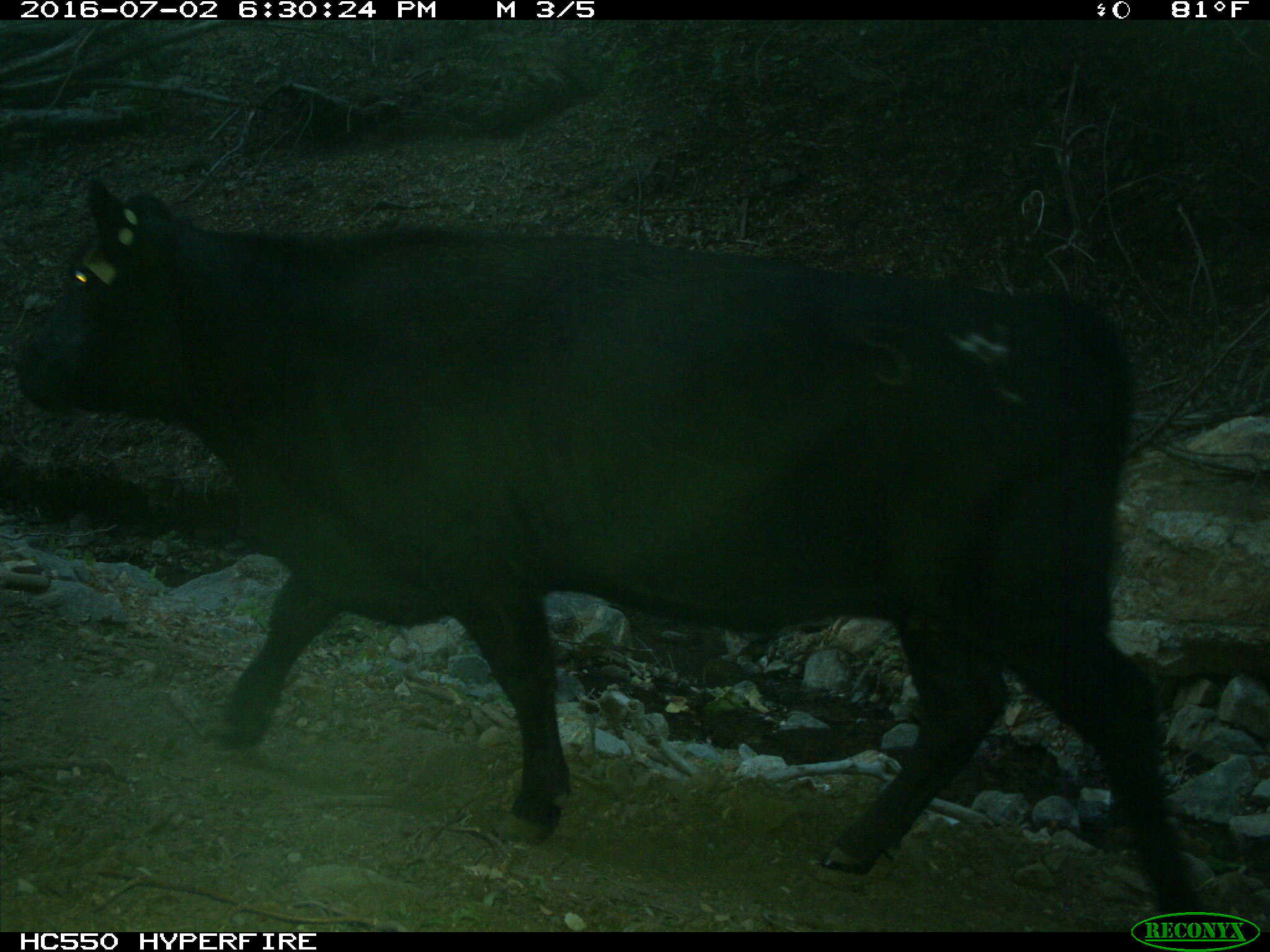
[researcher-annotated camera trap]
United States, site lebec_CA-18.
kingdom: Animalia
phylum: Chordata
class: Mammalia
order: Artiodactyla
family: Bovidae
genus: Bos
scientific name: Bos taurus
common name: domestic cow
Bos taurus (domestic cow).